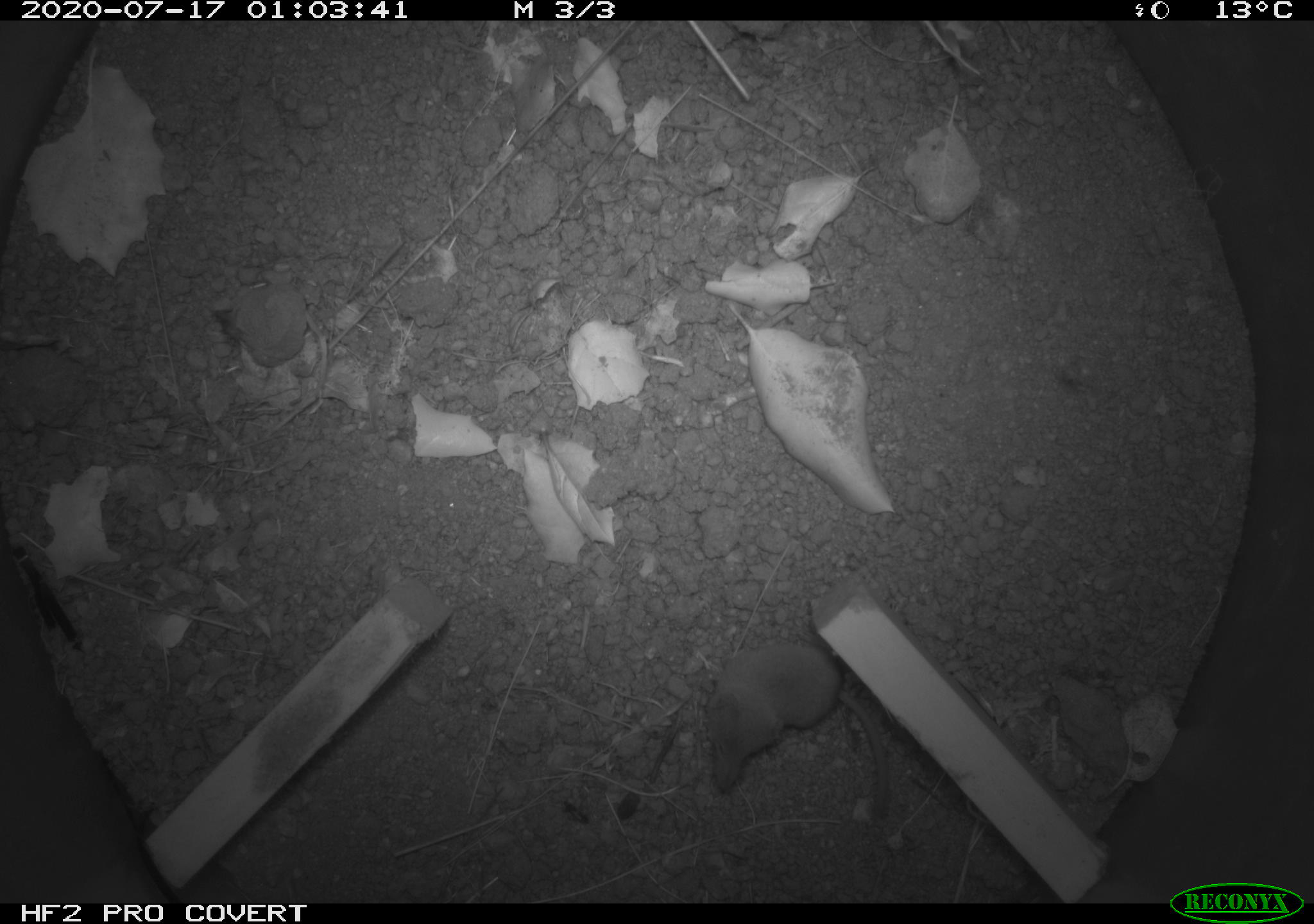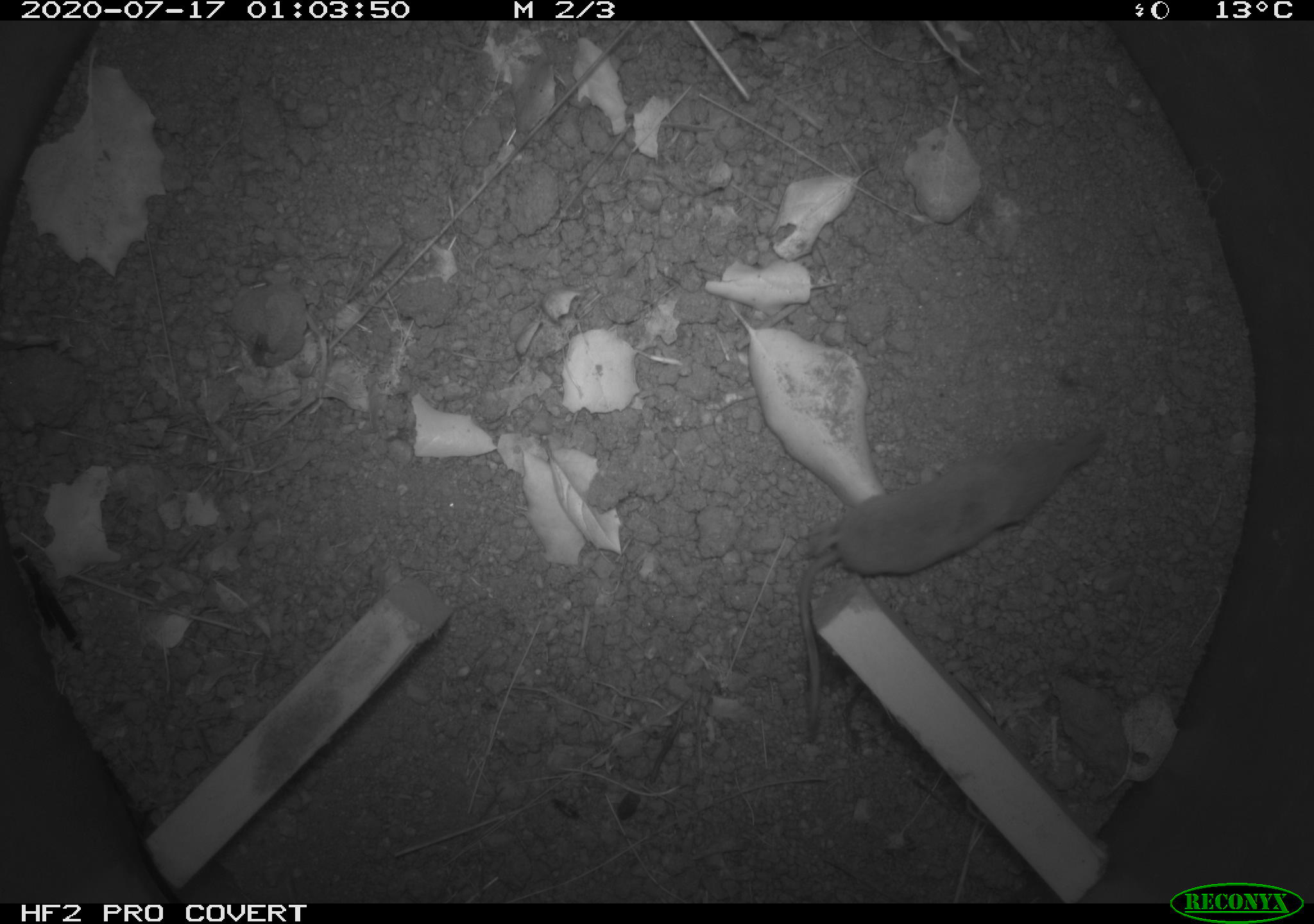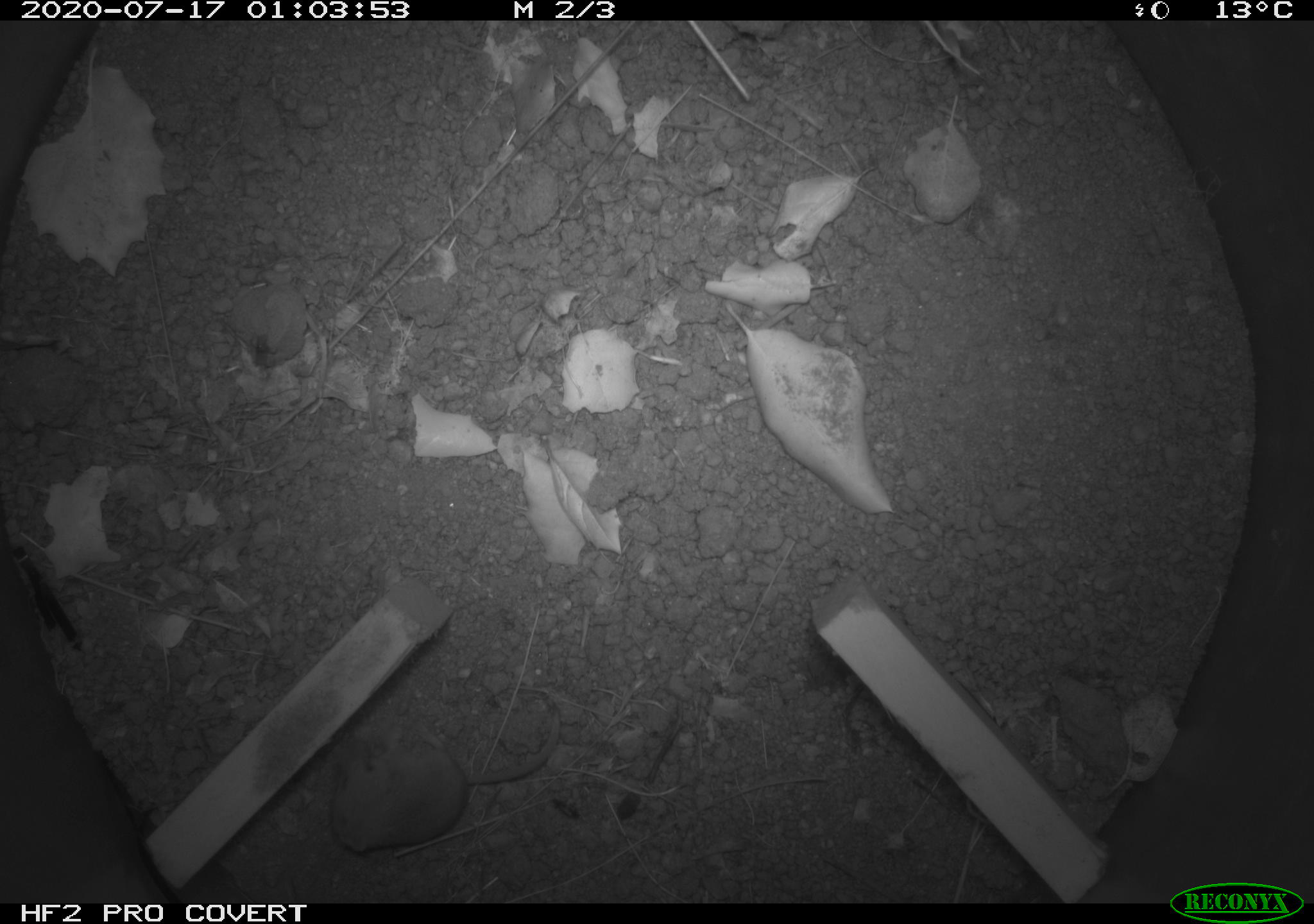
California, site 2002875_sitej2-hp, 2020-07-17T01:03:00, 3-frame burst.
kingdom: Animalia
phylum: Chordata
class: Mammalia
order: Eulipotyphla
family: Soricidae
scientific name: Soricidae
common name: shrews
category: soricidae family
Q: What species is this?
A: Soricidae family (shrews) (Soricidae).